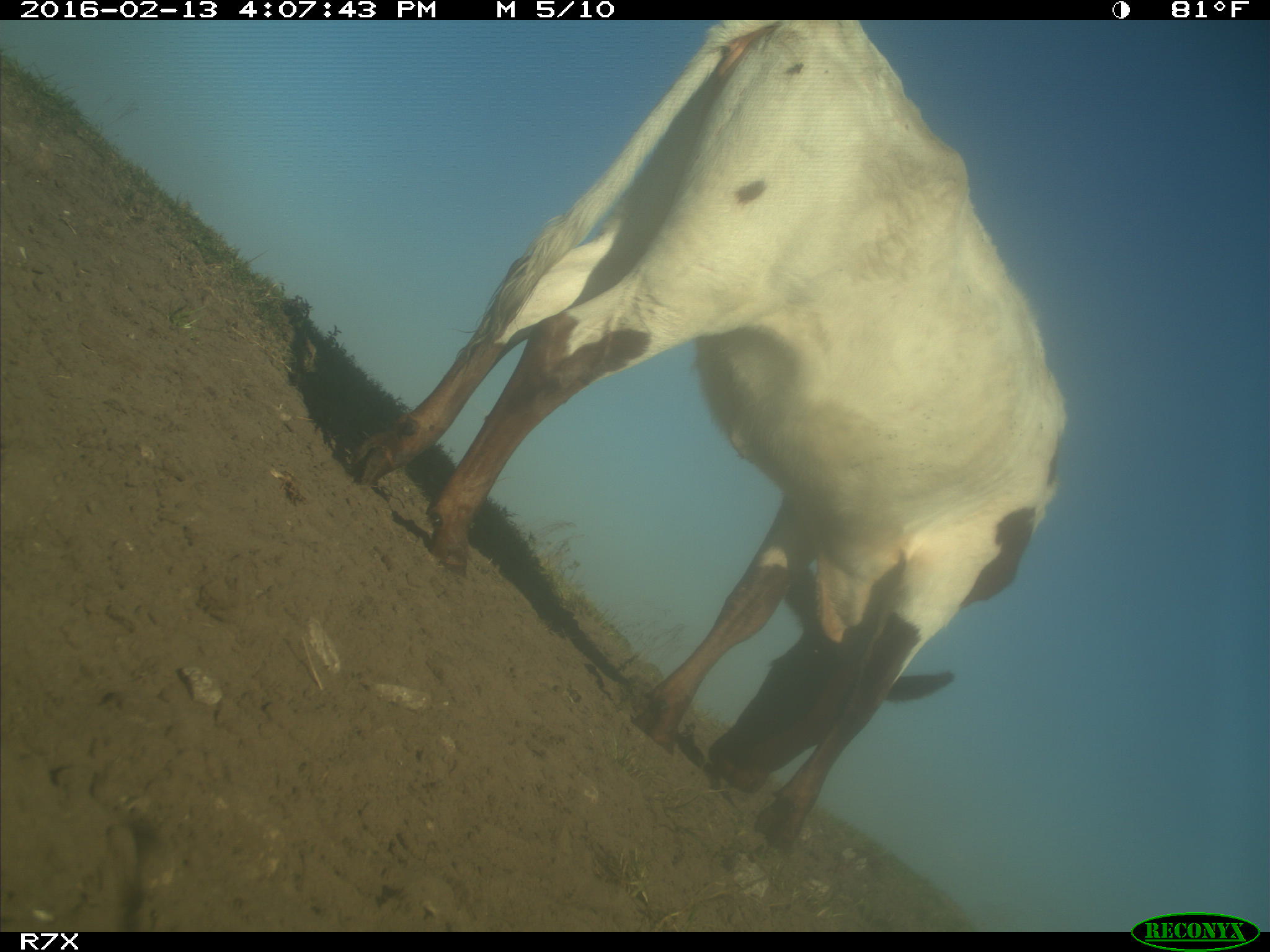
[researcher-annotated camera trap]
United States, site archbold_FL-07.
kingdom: Animalia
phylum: Chordata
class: Mammalia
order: Artiodactyla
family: Bovidae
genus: Bos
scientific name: Bos taurus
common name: domestic cow